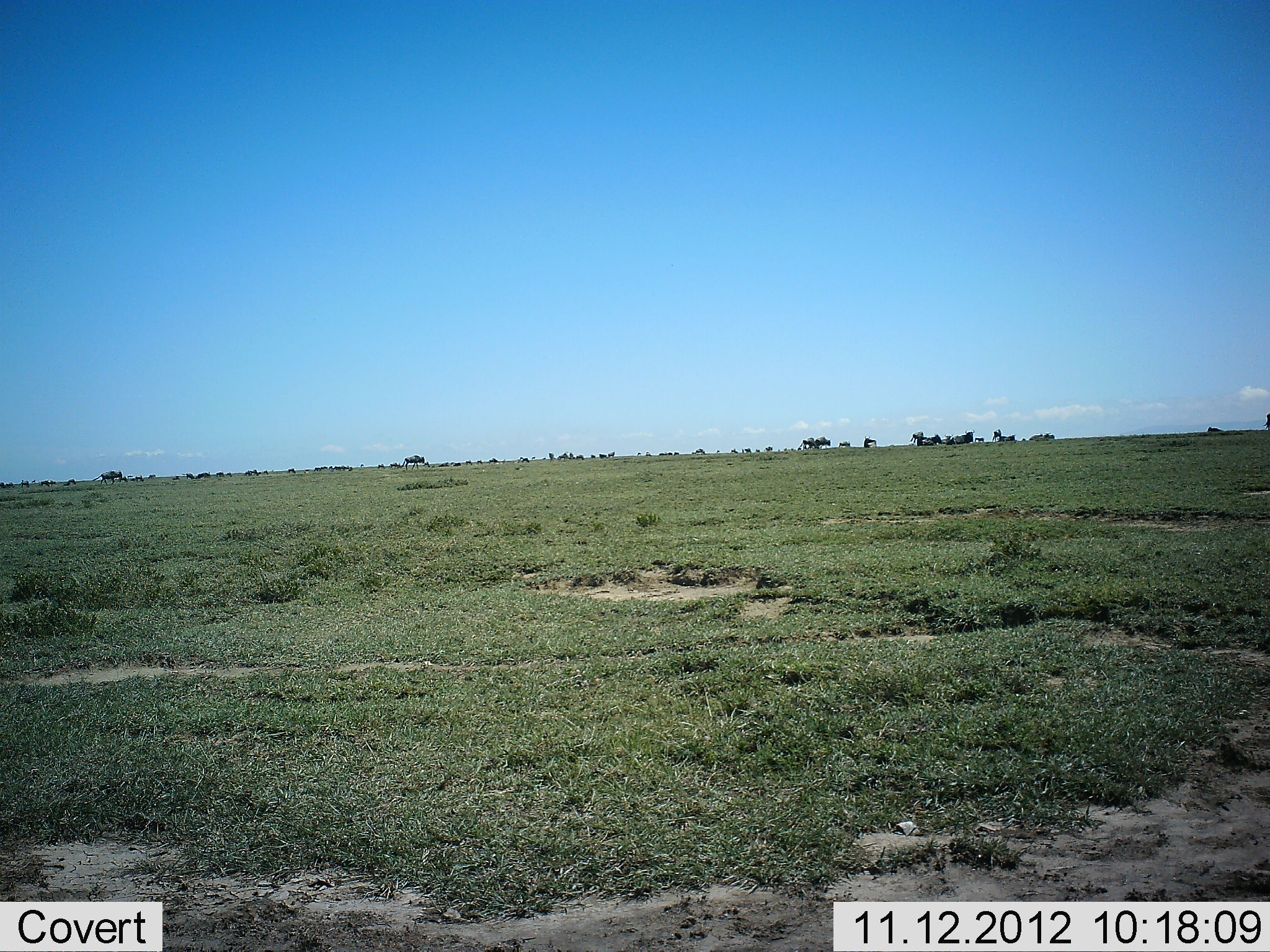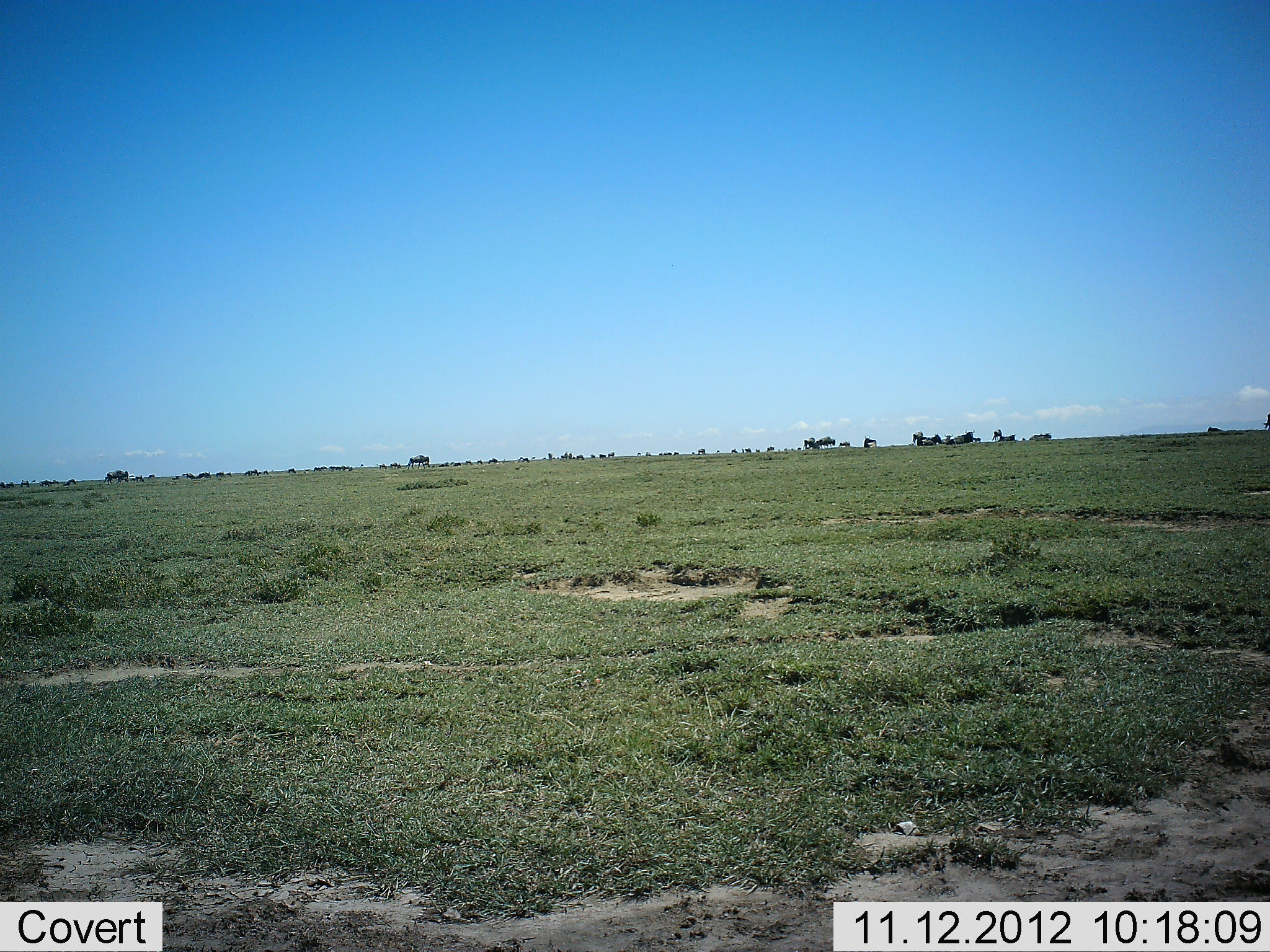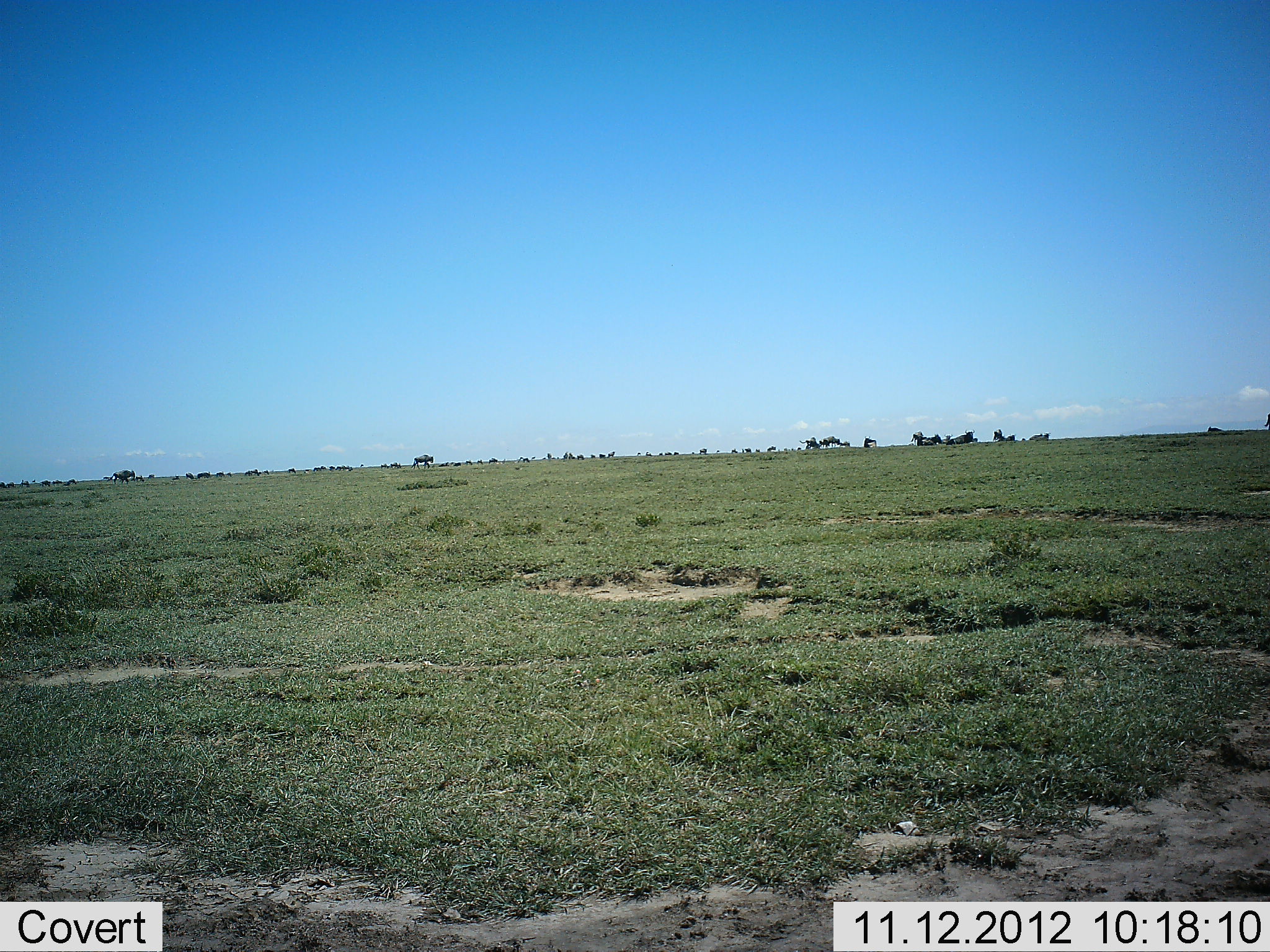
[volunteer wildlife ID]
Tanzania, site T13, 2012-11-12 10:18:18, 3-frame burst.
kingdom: Animalia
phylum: Chordata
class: Mammalia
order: Artiodactyla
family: Bovidae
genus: Connochaetes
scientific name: Connochaetes taurinus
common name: blue wildebeest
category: wildebeest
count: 11-50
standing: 30%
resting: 0%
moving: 80%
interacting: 0%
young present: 0%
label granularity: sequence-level